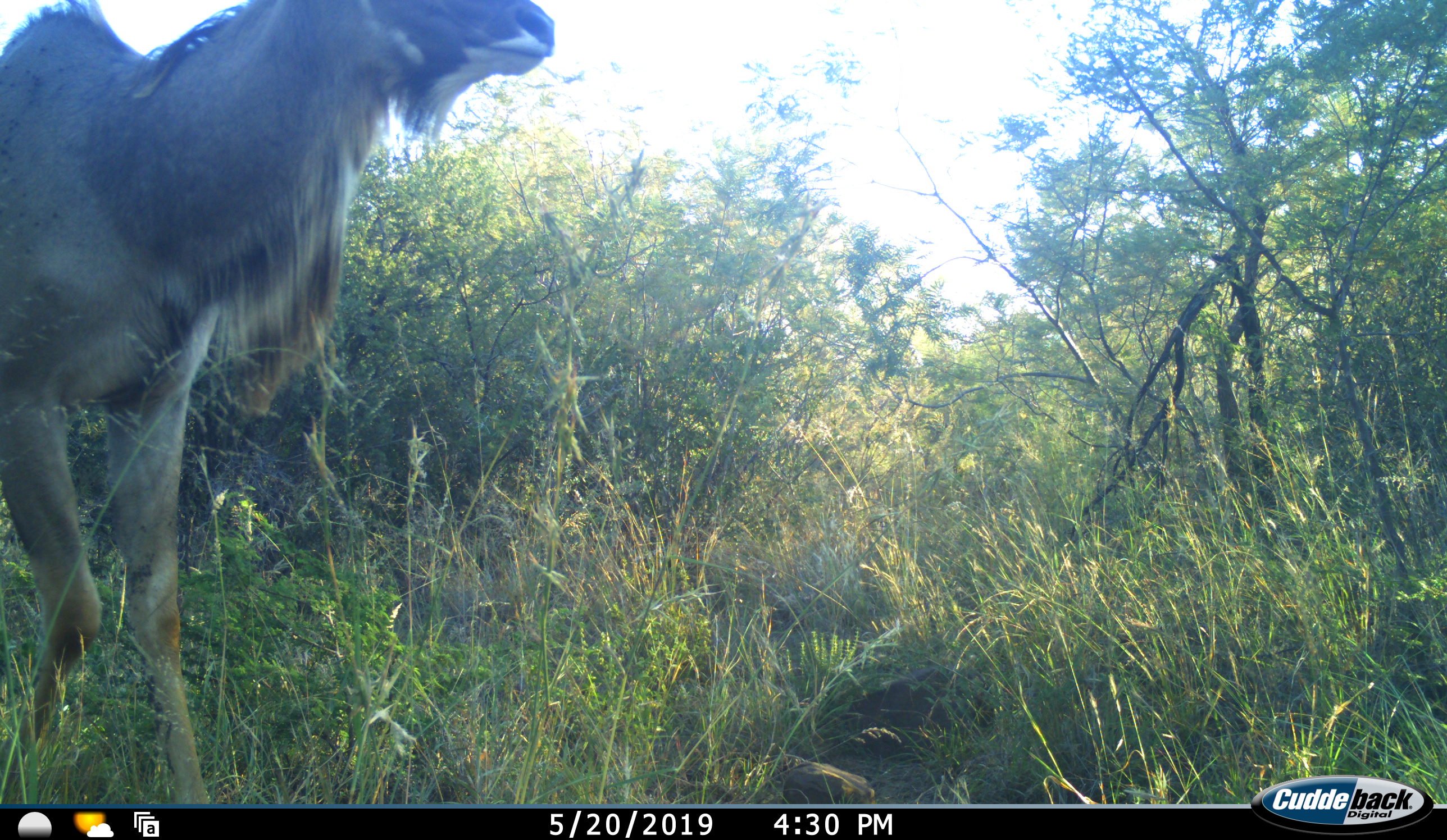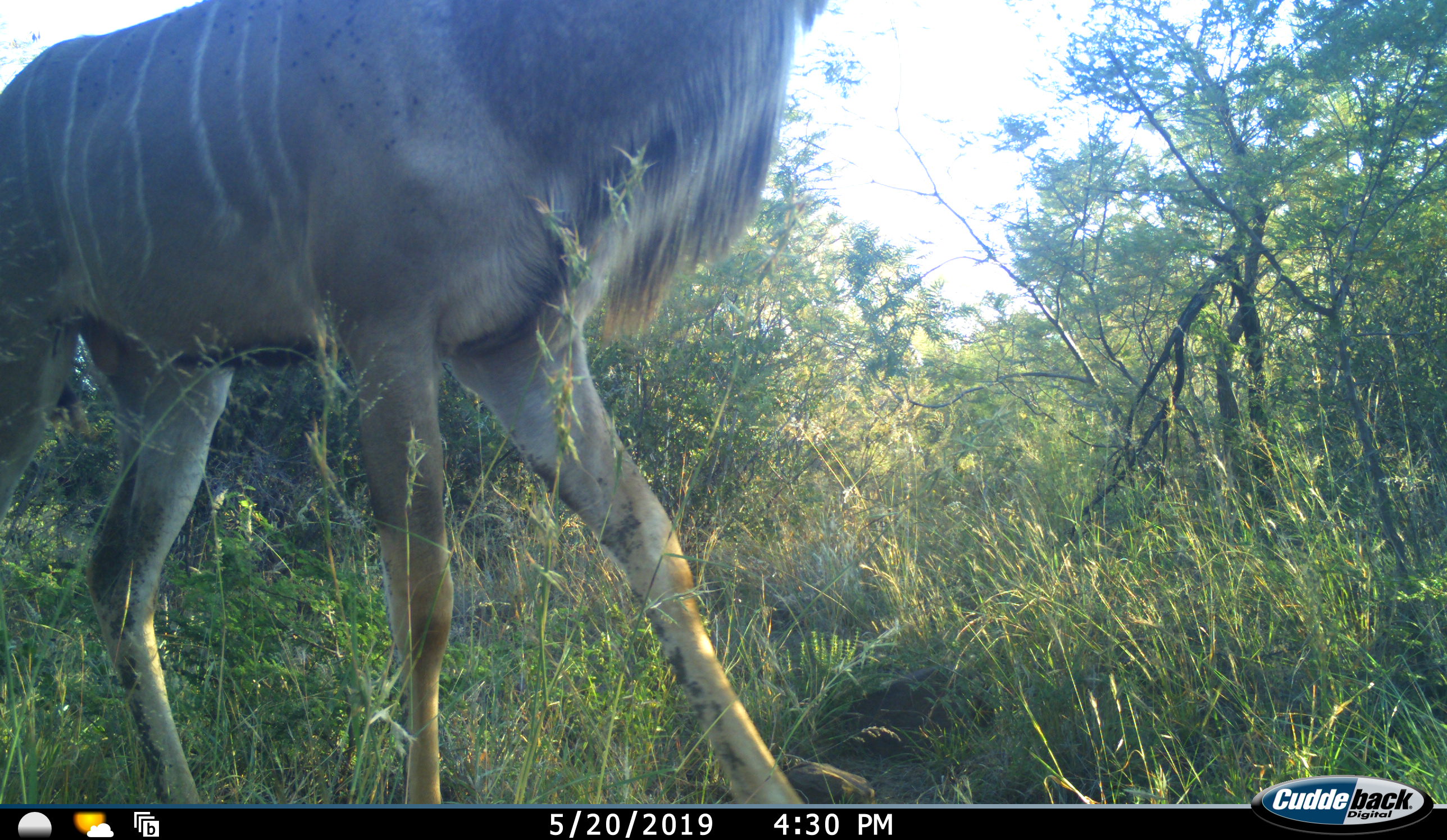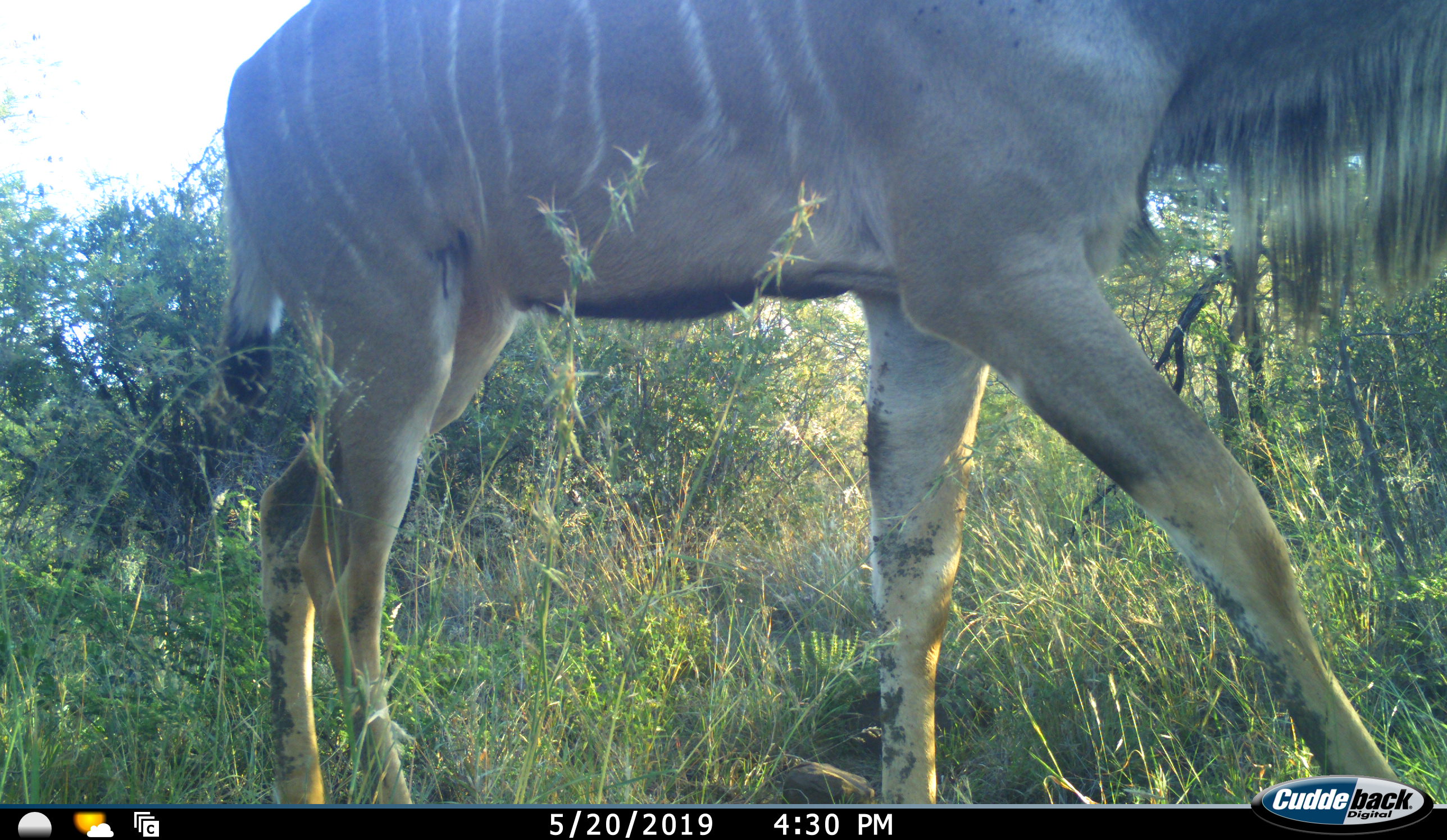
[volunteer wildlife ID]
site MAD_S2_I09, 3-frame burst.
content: unidentified animal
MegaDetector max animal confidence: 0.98